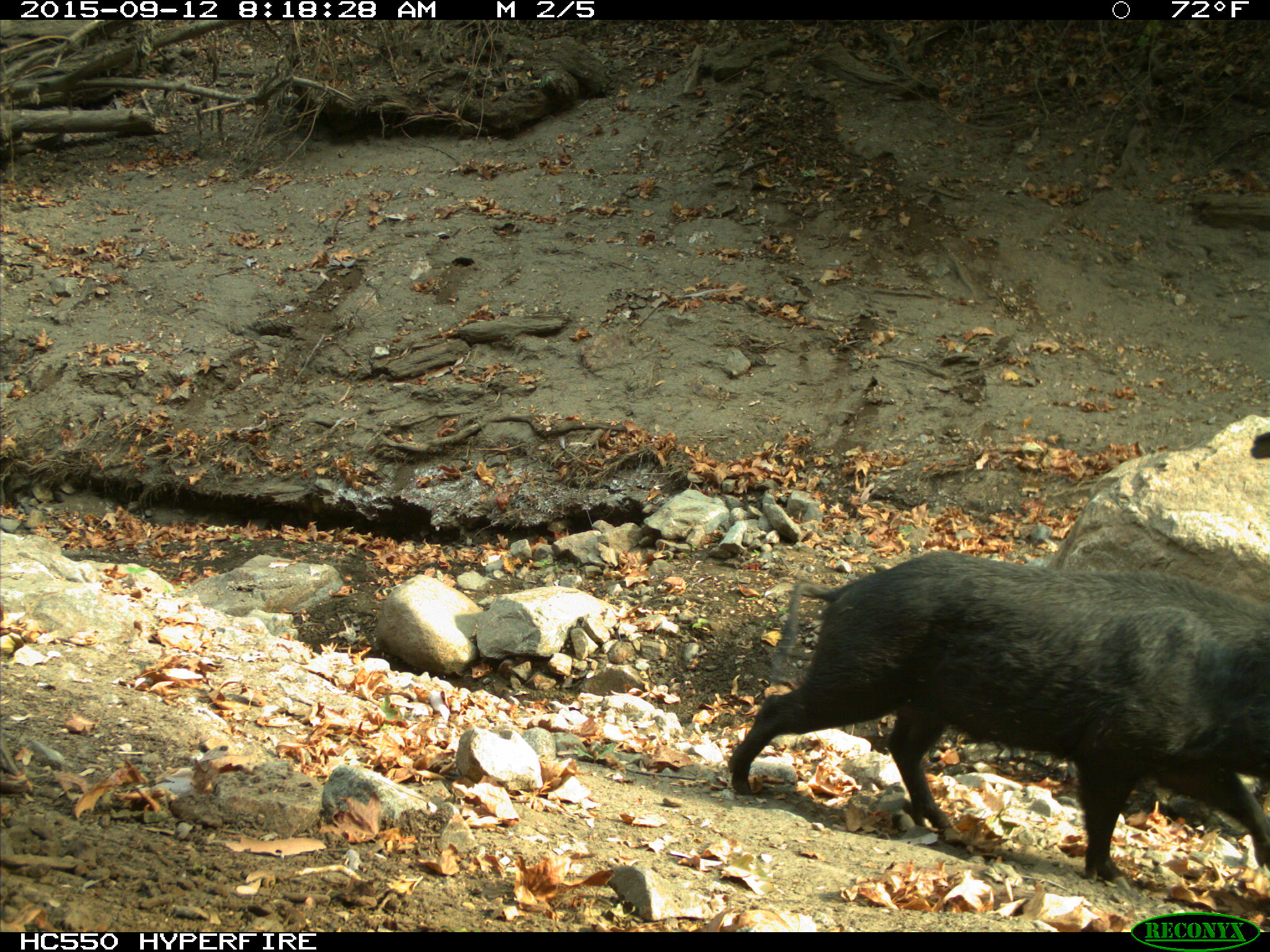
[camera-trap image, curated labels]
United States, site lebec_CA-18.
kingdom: Animalia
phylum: Chordata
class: Mammalia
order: Artiodactyla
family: Suidae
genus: Sus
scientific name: Sus scrofa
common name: wild boar